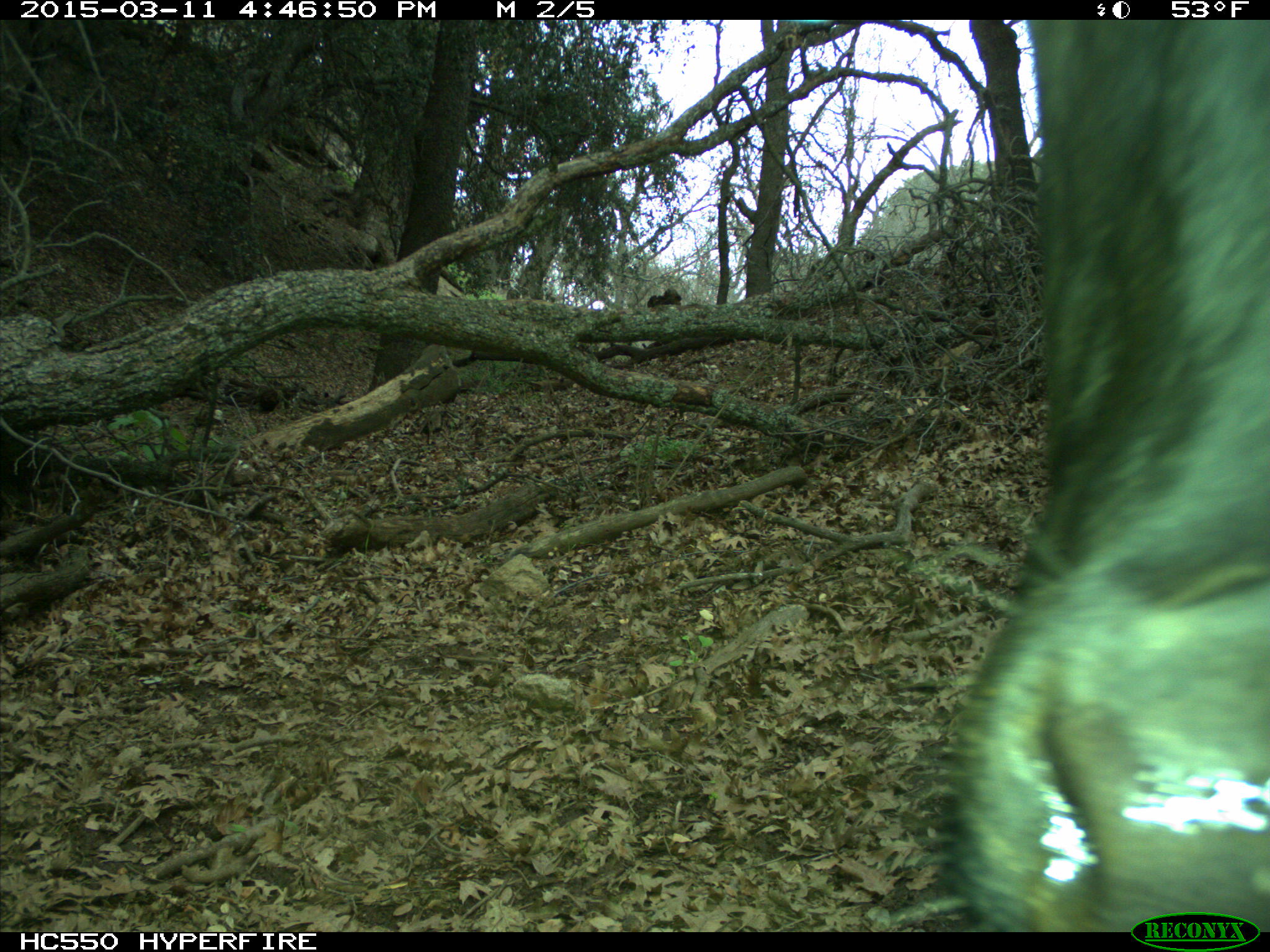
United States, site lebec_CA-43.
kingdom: Animalia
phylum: Chordata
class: Mammalia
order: Artiodactyla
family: Bovidae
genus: Bos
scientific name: Bos taurus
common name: domestic cow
Bos taurus (domestic cow).